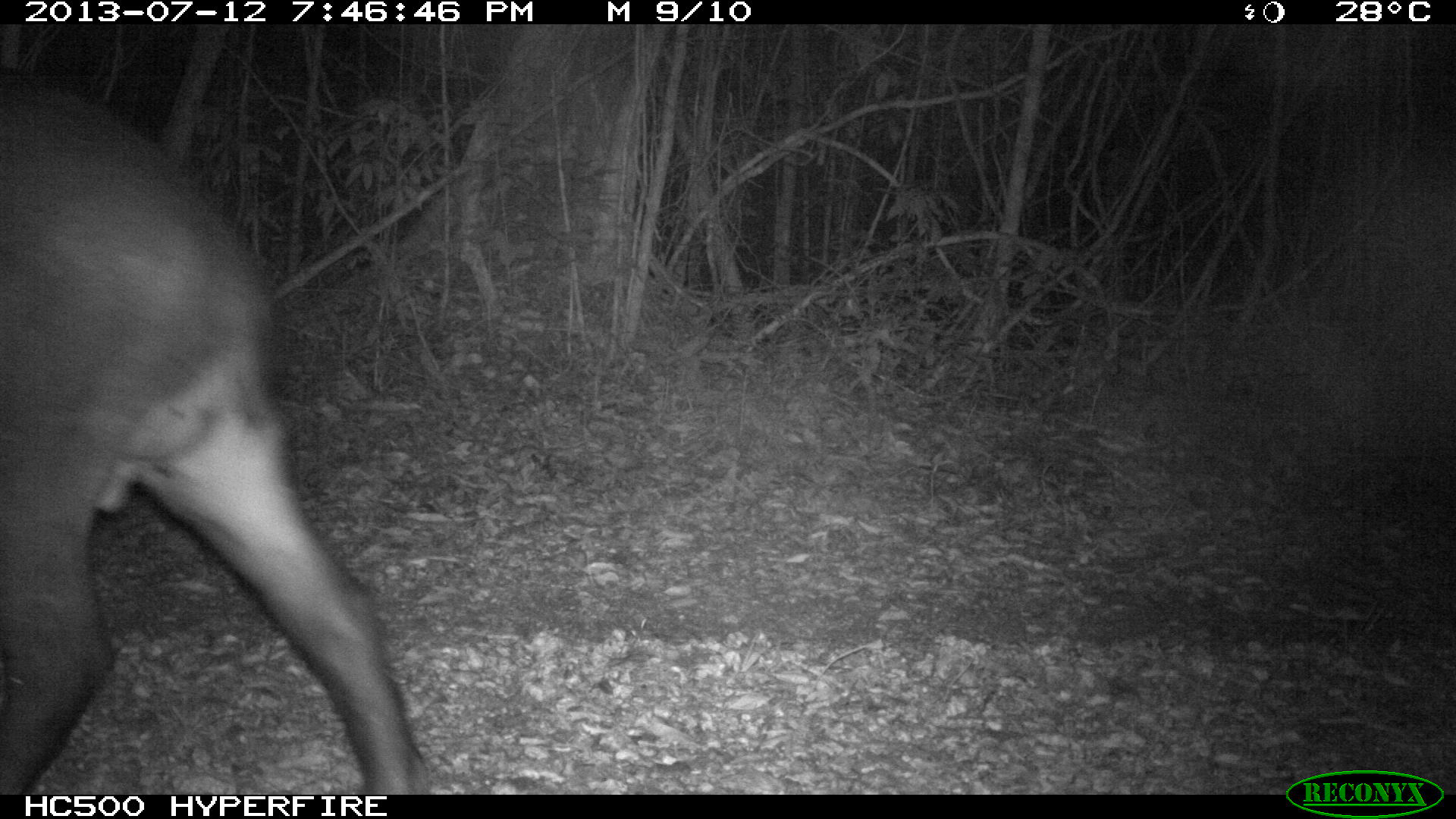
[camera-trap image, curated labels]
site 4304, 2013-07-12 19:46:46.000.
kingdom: Animalia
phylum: Chordata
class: Mammalia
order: Perissodactyla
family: Tapiridae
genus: Tapirus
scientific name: Tapirus bairdii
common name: baird's tapir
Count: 1.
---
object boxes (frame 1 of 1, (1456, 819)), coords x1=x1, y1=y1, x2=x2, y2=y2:
tapirus bairdii: x1=0, y1=61, x2=433, y2=792